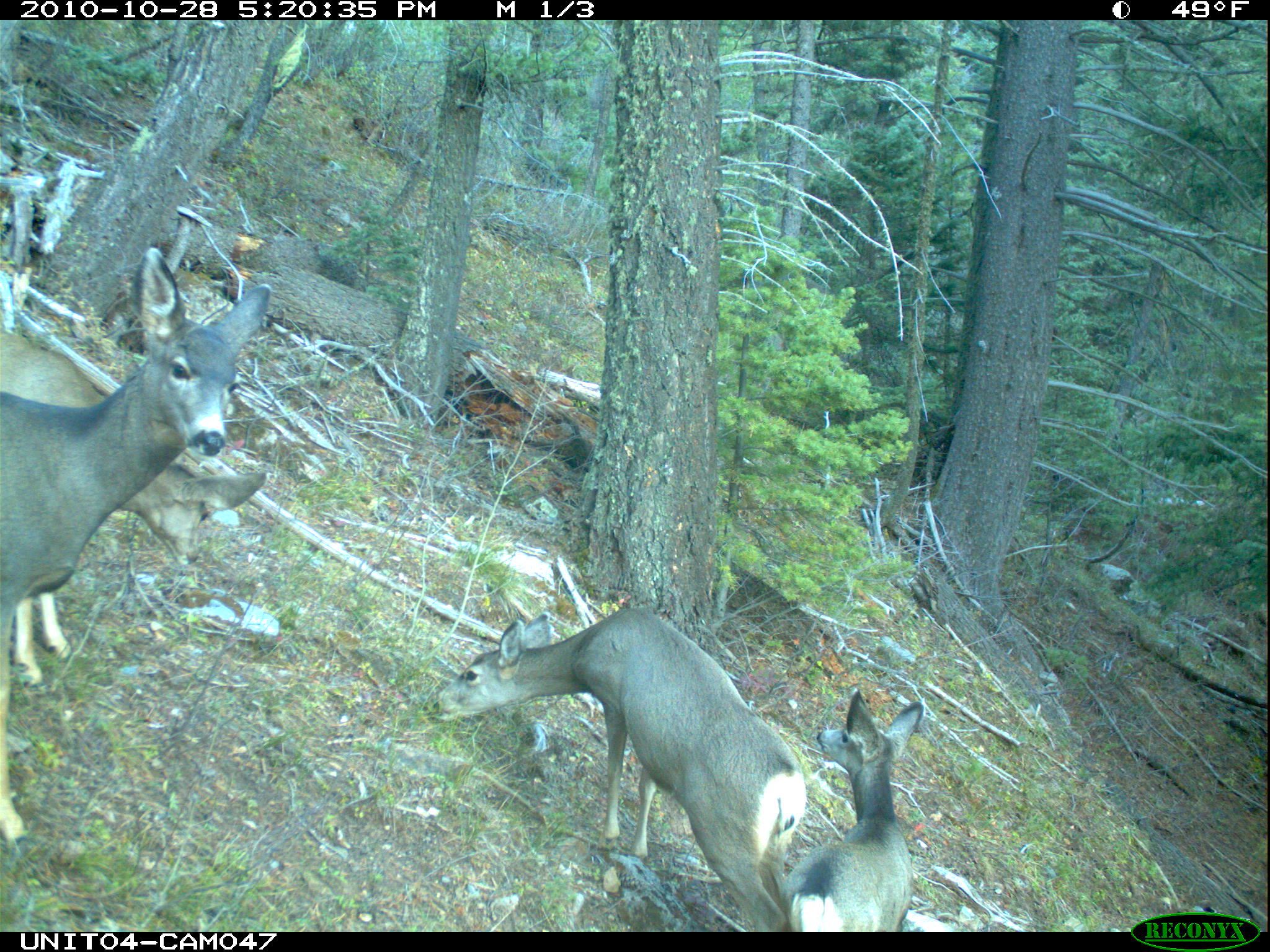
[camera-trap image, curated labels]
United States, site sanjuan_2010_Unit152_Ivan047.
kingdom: Animalia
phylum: Chordata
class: Mammalia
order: Artiodactyla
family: Cervidae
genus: Odocoileus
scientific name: Odocoileus hemionus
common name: mule deer